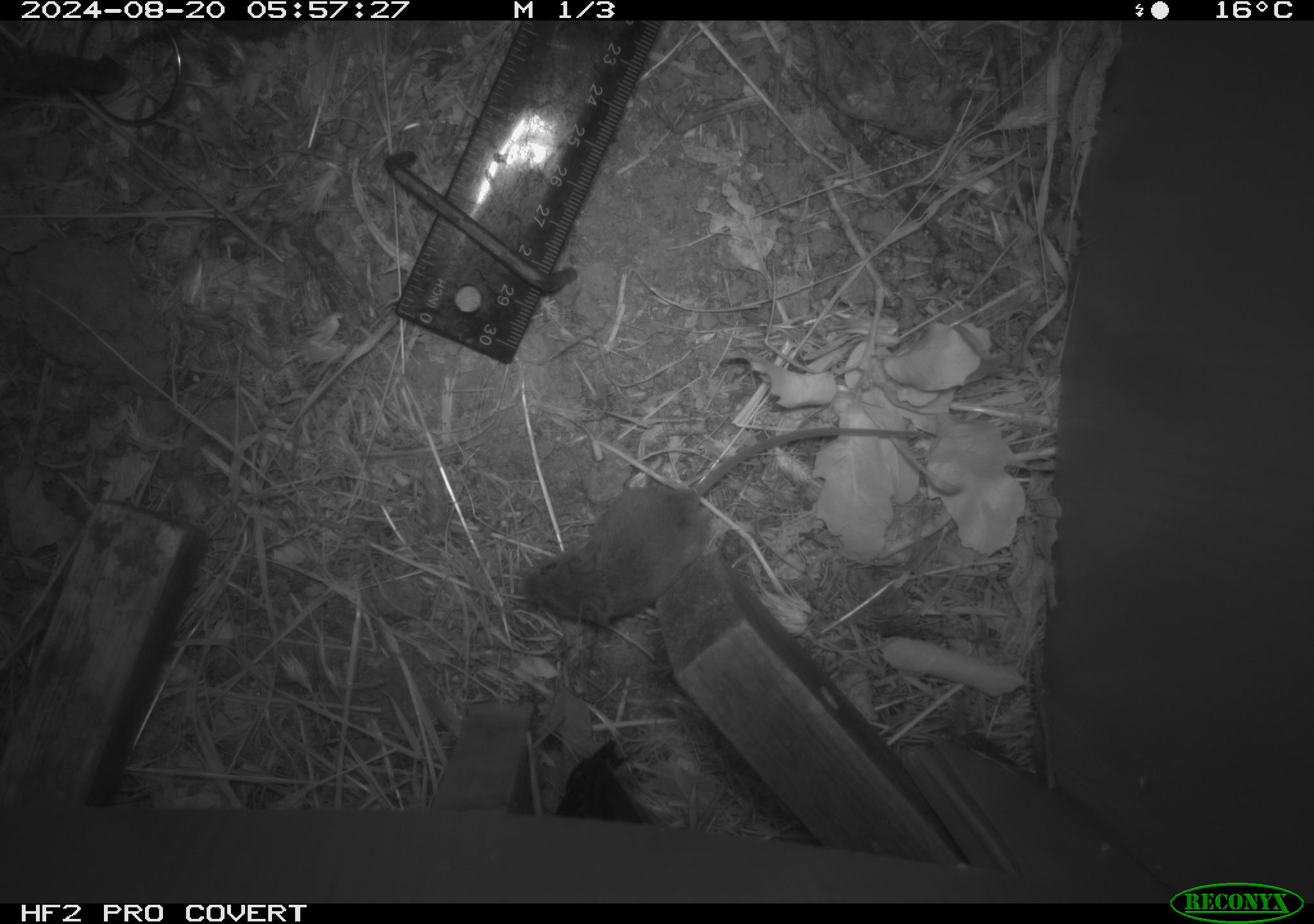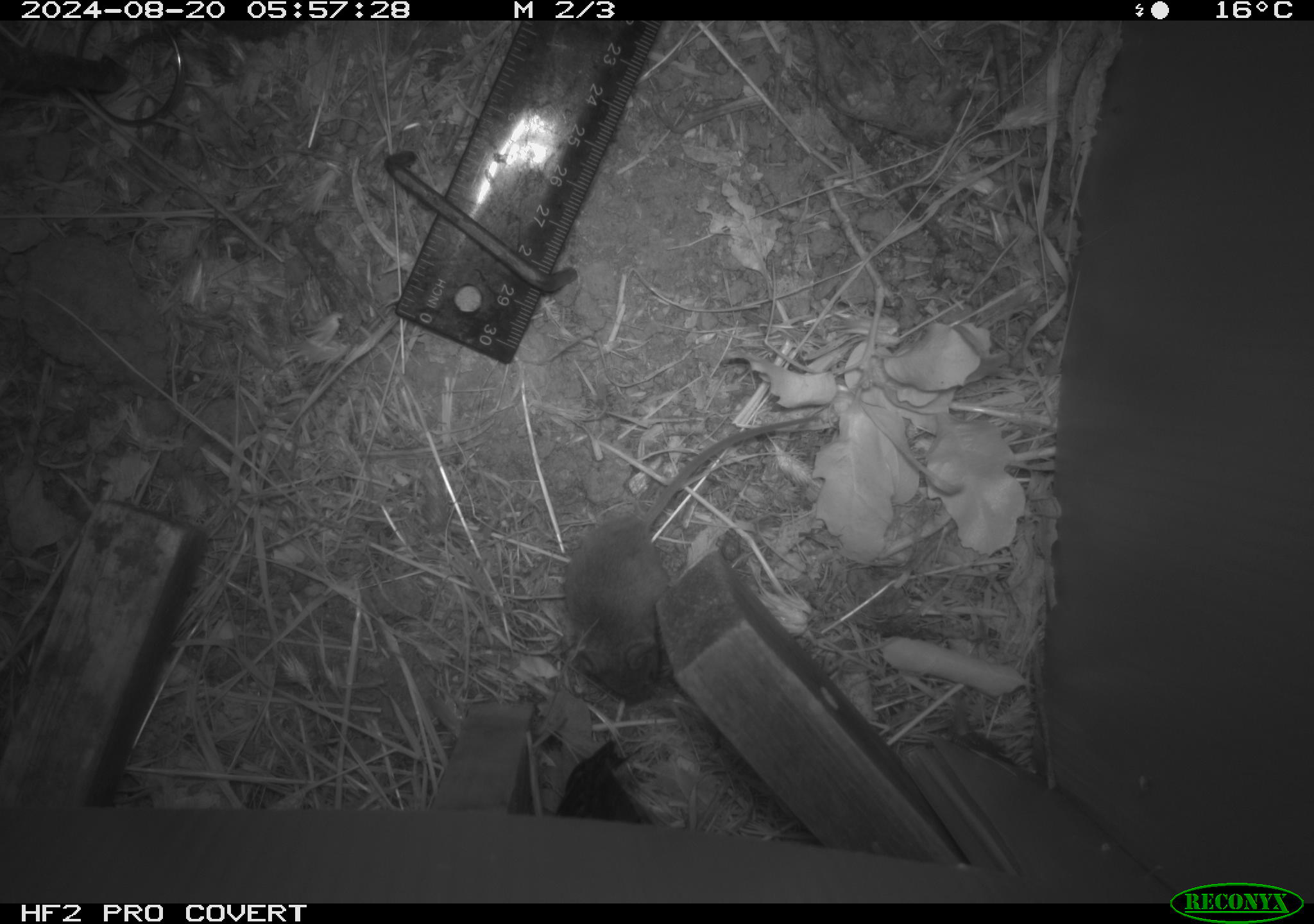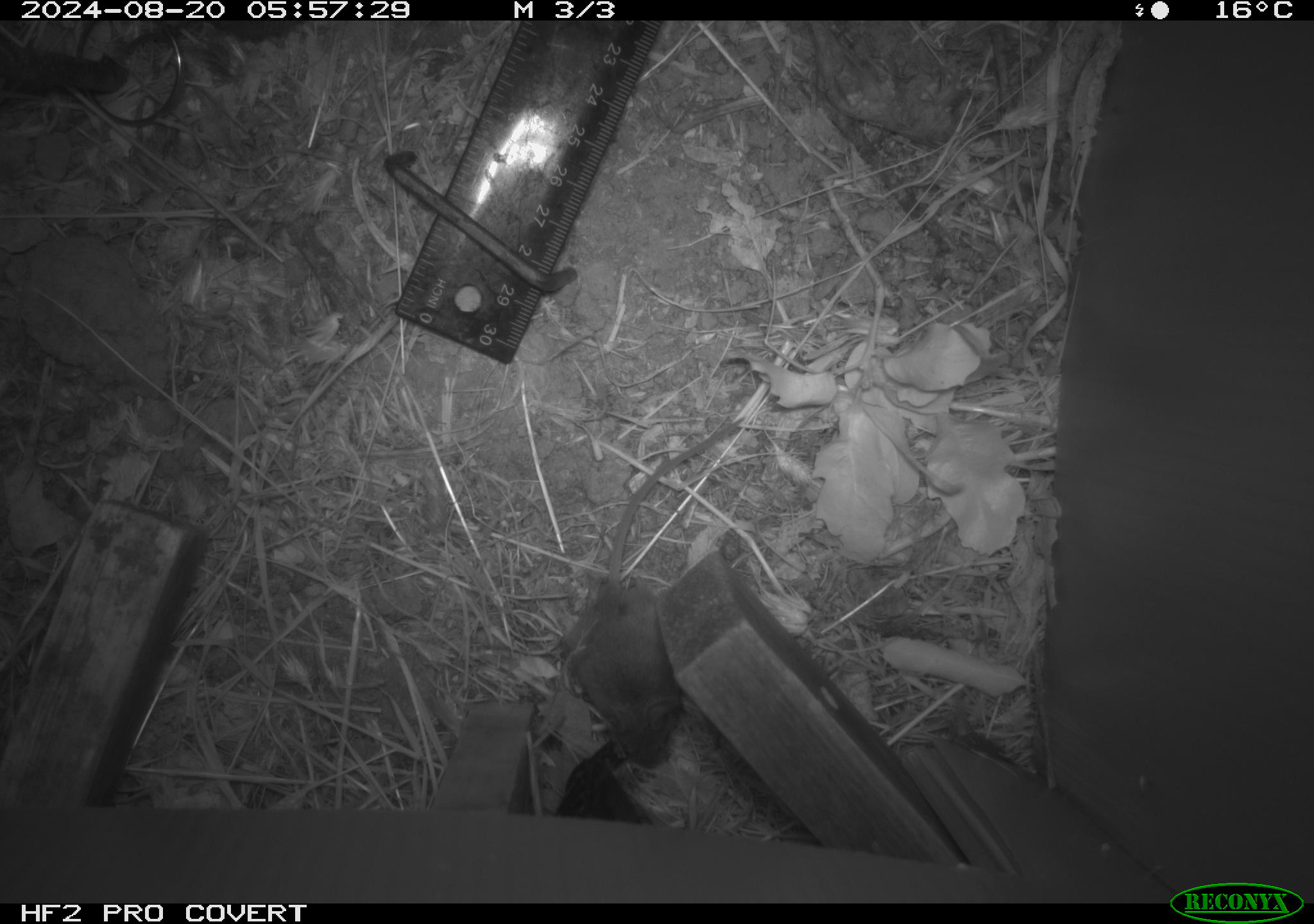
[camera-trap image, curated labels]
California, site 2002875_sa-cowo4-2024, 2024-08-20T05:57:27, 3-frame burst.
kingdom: Animalia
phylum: Chordata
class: Mammalia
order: Rodentia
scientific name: Rodentia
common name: mouse species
Mouse species (Rodentia).